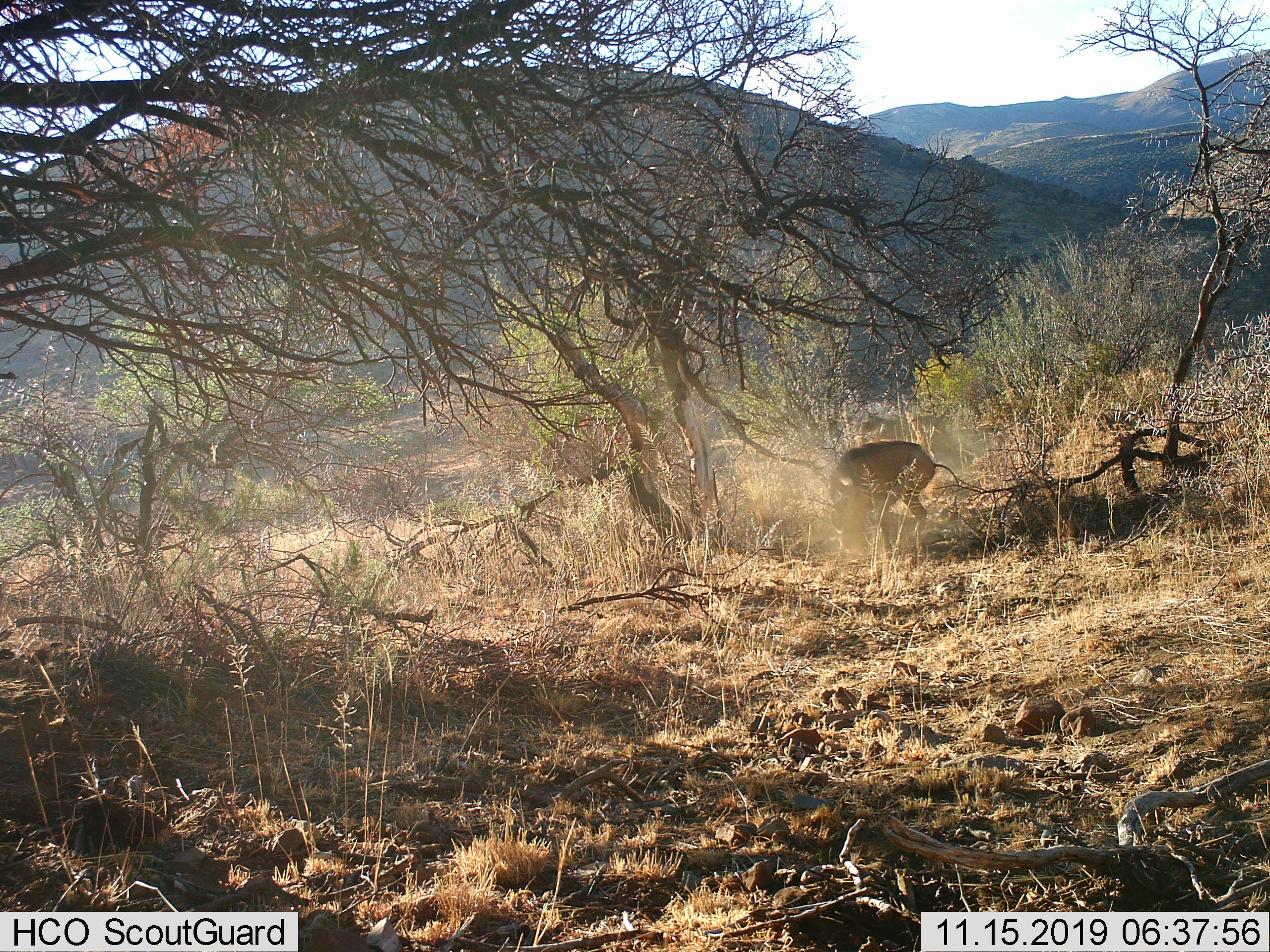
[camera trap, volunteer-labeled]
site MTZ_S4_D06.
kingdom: Animalia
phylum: Chordata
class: Mammalia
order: Artiodactyla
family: Suidae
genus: Phacochoerus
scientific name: Phacochoerus africanus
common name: warthog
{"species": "warthog (Phacochoerus africanus)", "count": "1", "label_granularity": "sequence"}